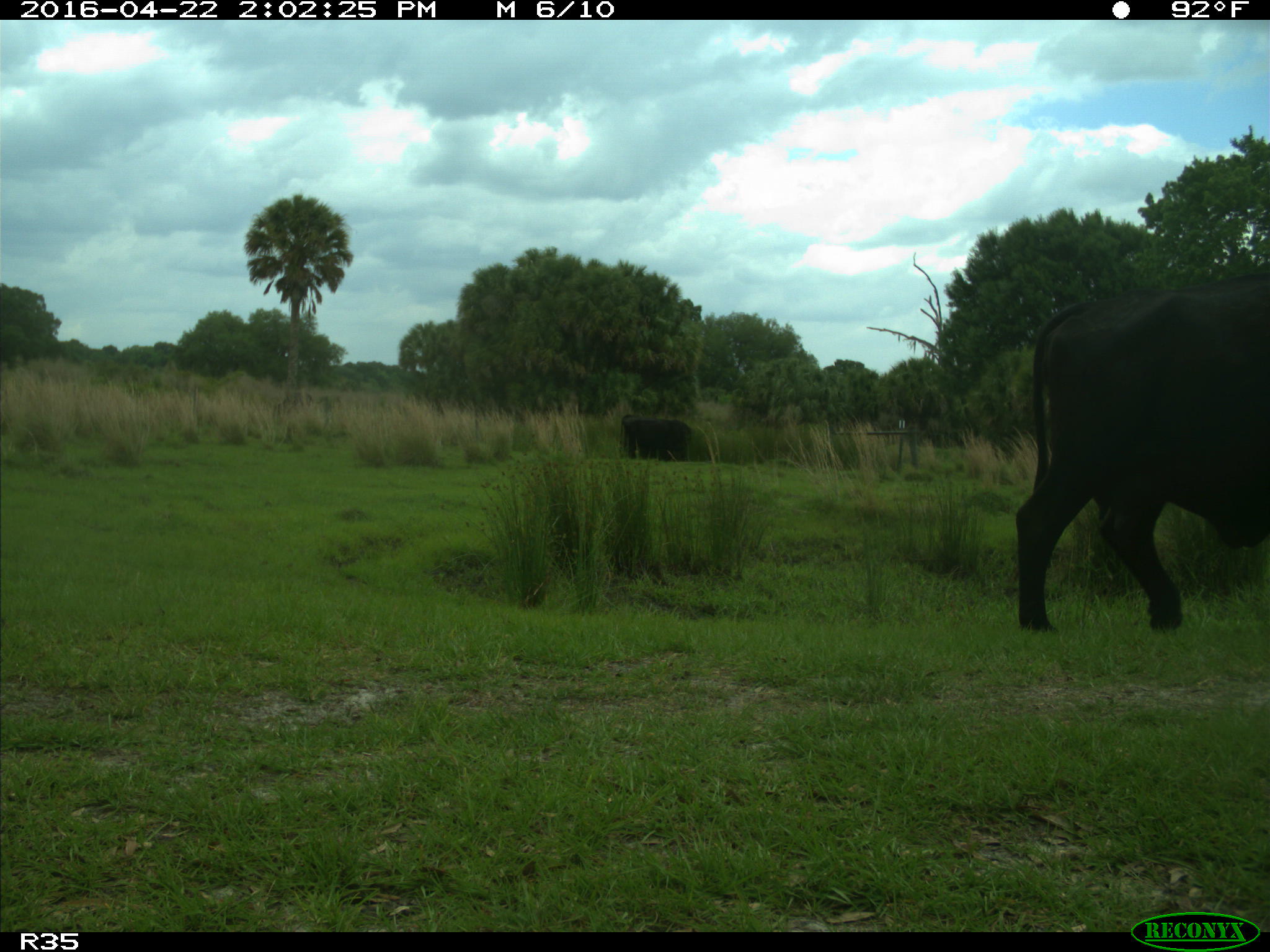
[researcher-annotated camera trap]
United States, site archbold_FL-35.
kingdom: Animalia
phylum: Chordata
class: Mammalia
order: Artiodactyla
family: Bovidae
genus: Bos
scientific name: Bos taurus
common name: domestic cow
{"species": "Bos taurus (domestic cow)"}